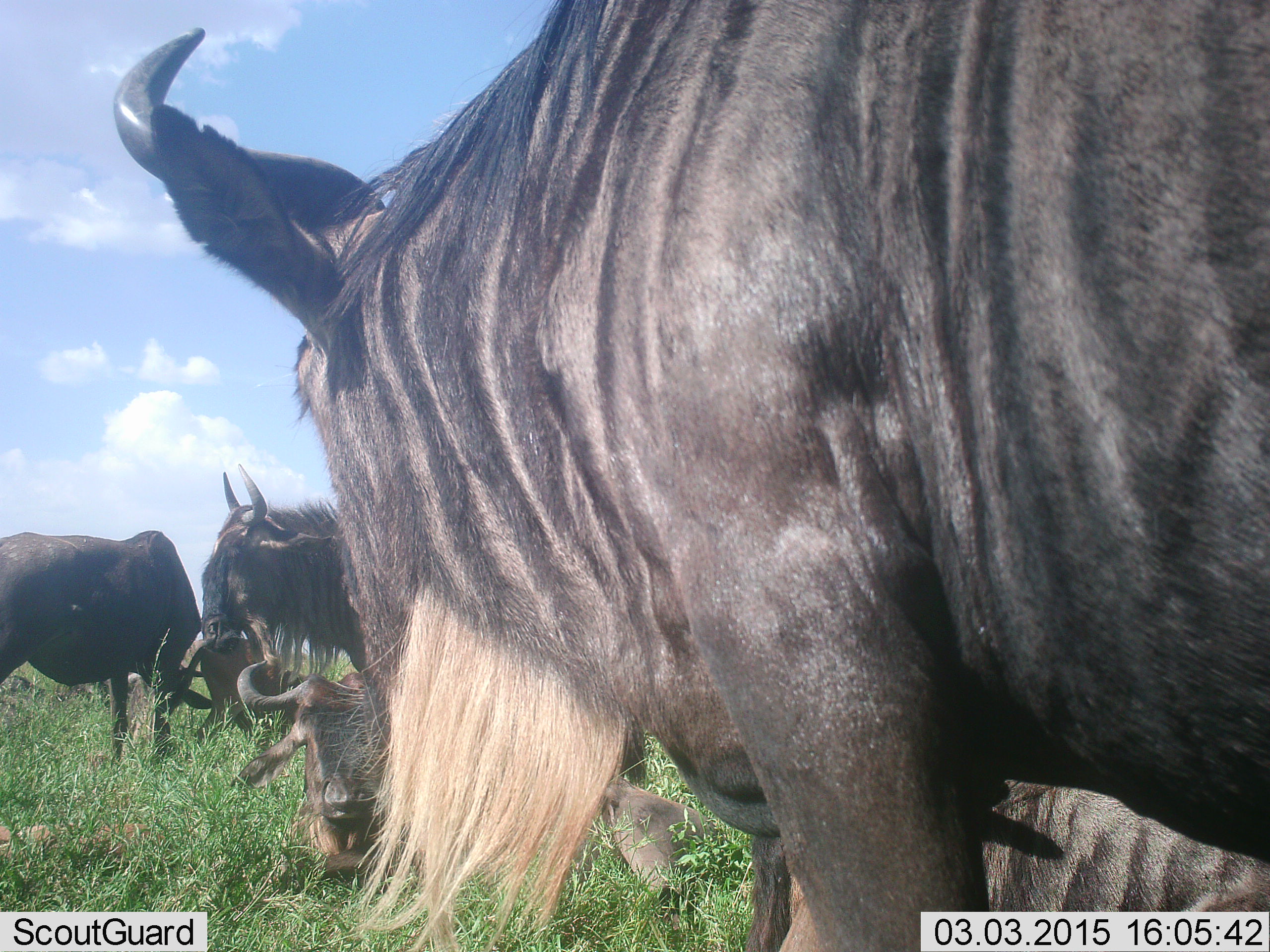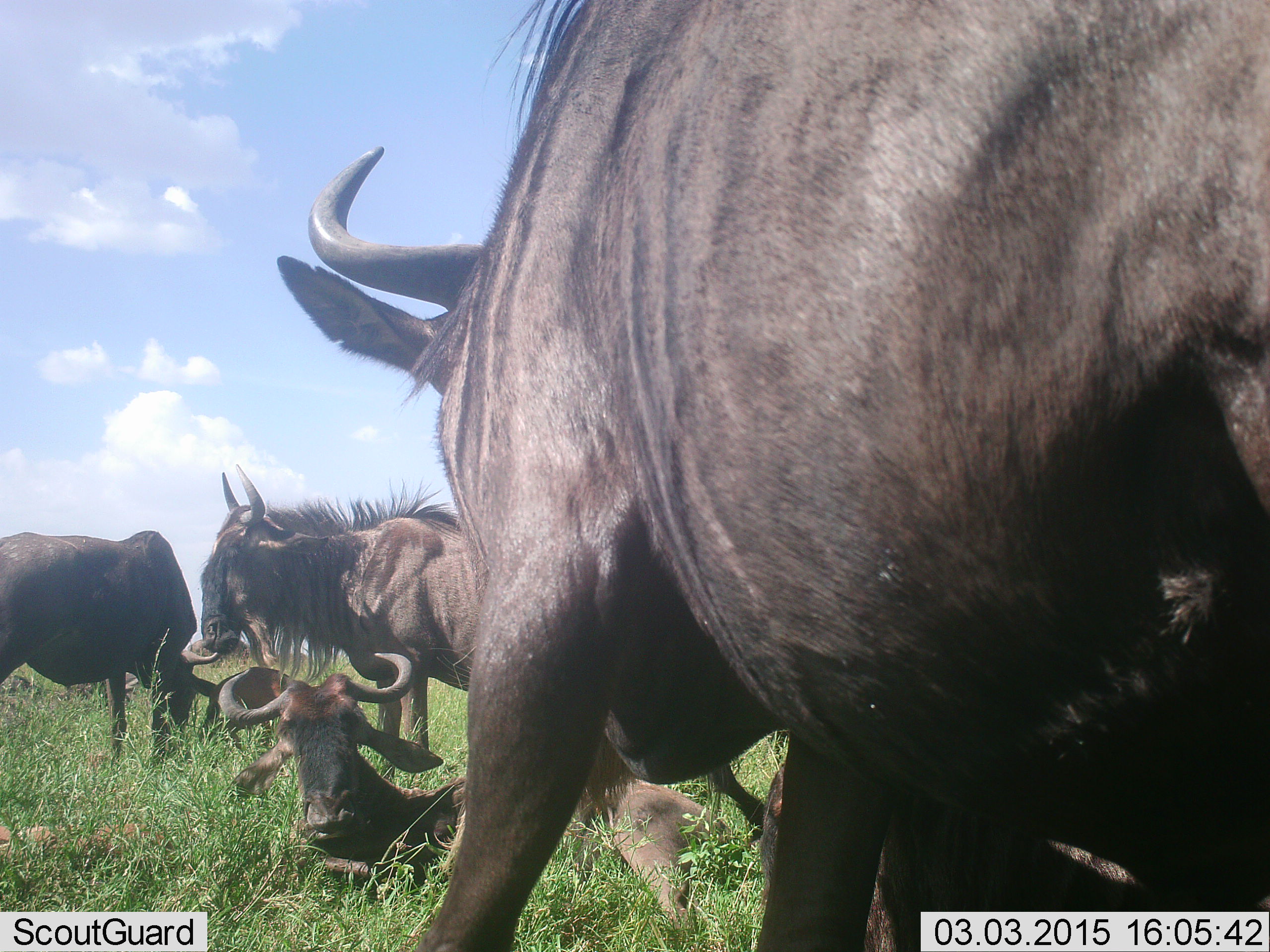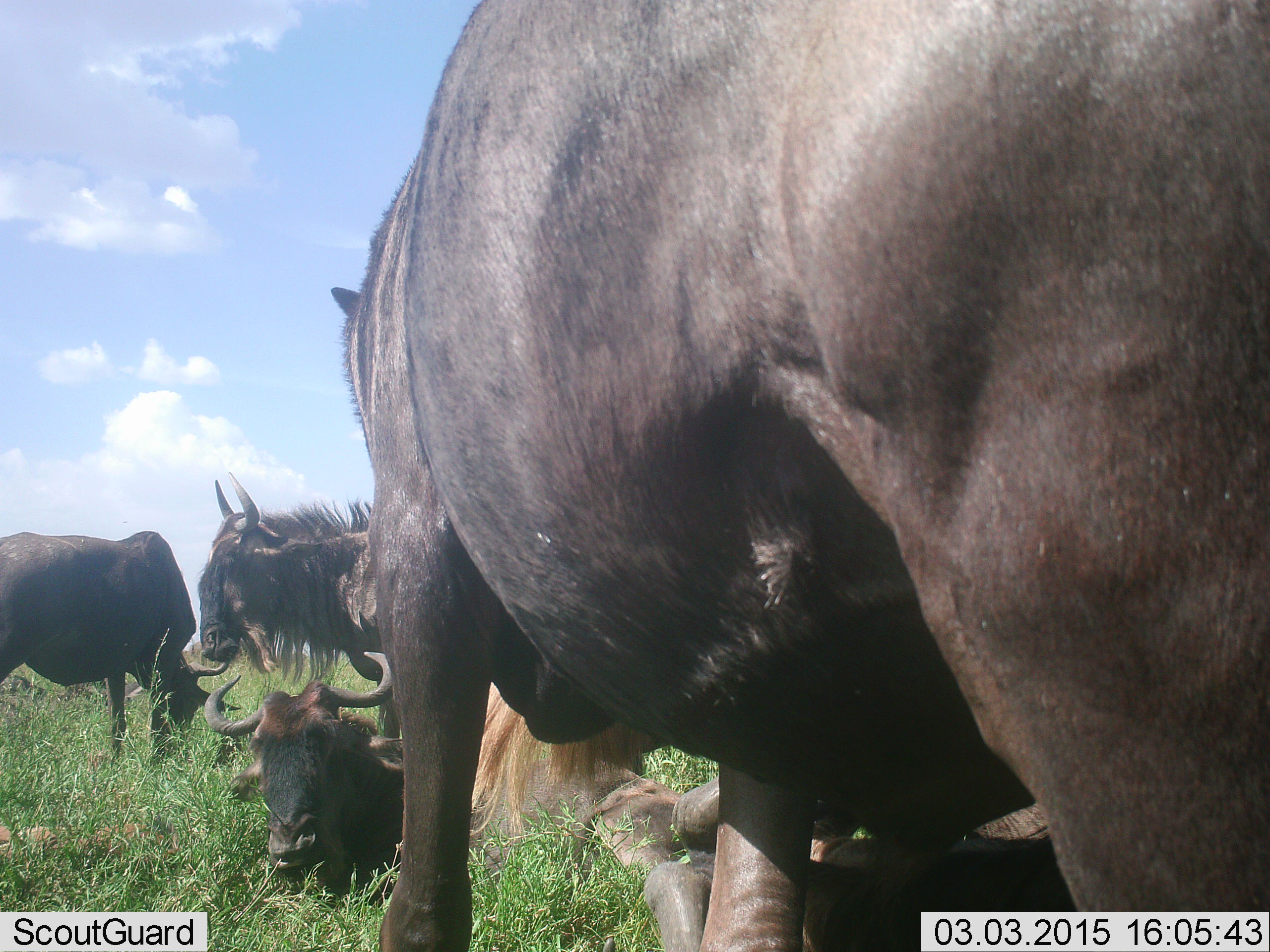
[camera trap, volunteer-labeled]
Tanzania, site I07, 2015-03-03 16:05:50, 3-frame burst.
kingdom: Animalia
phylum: Chordata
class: Mammalia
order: Artiodactyla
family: Bovidae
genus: Connochaetes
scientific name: Connochaetes taurinus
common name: blue wildebeest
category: wildebeest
Wildebeest (blue wildebeest) (Connochaetes taurinus), count 5. Behavior (volunteer vote fractions): standing 90%, resting 100%, moving 30%, interacting 0%. Young present (vote fraction): 0%. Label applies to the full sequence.